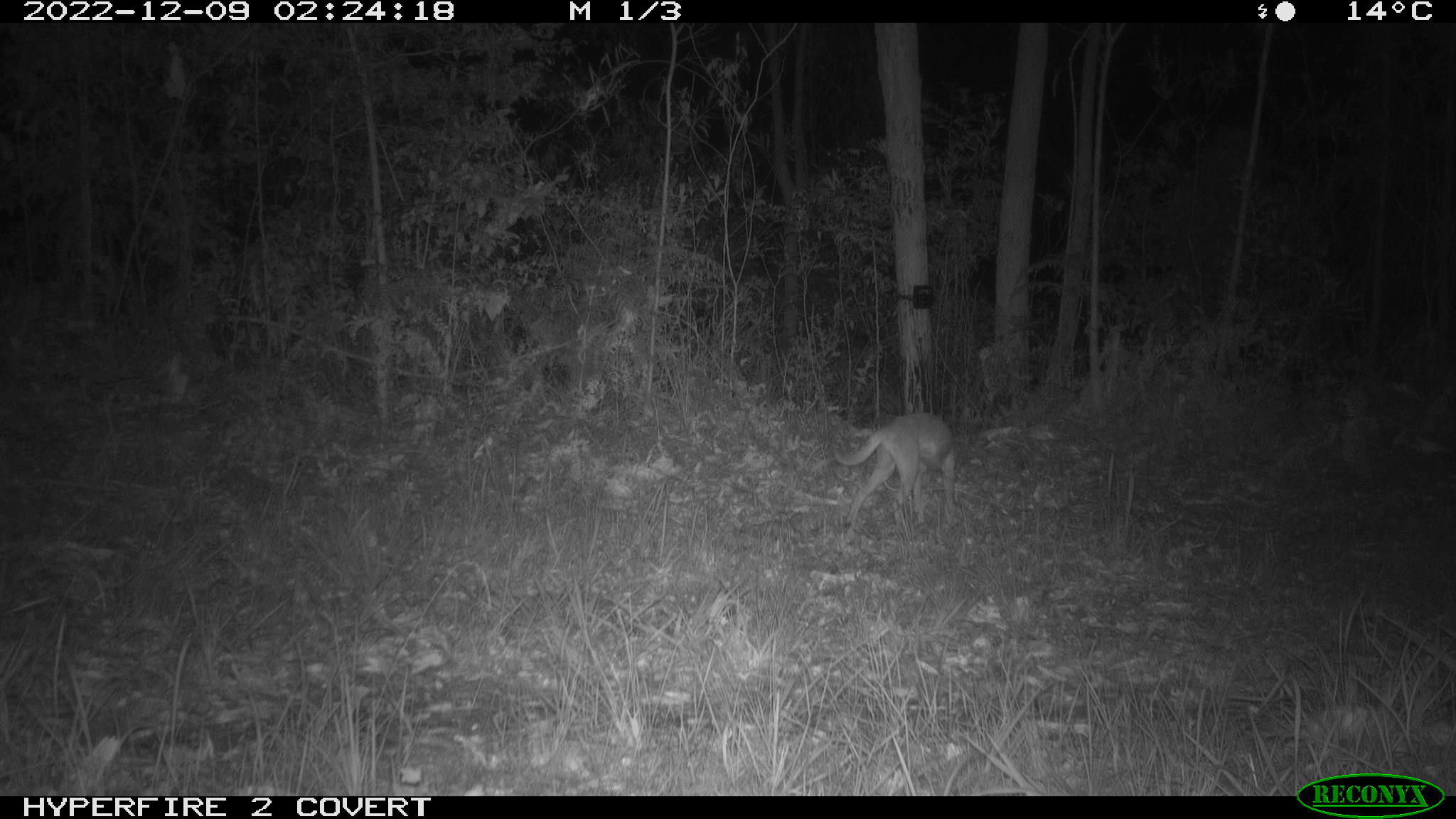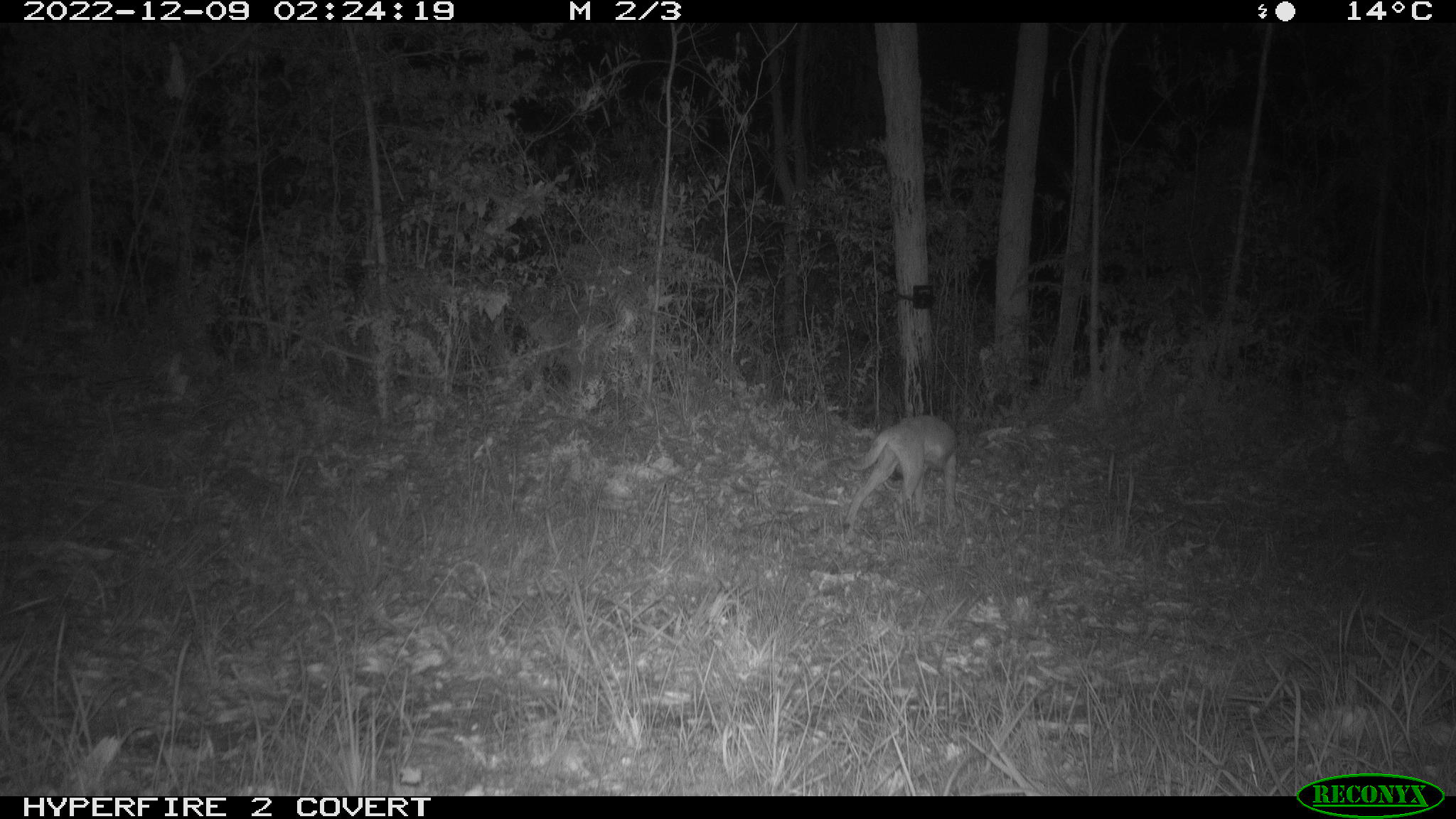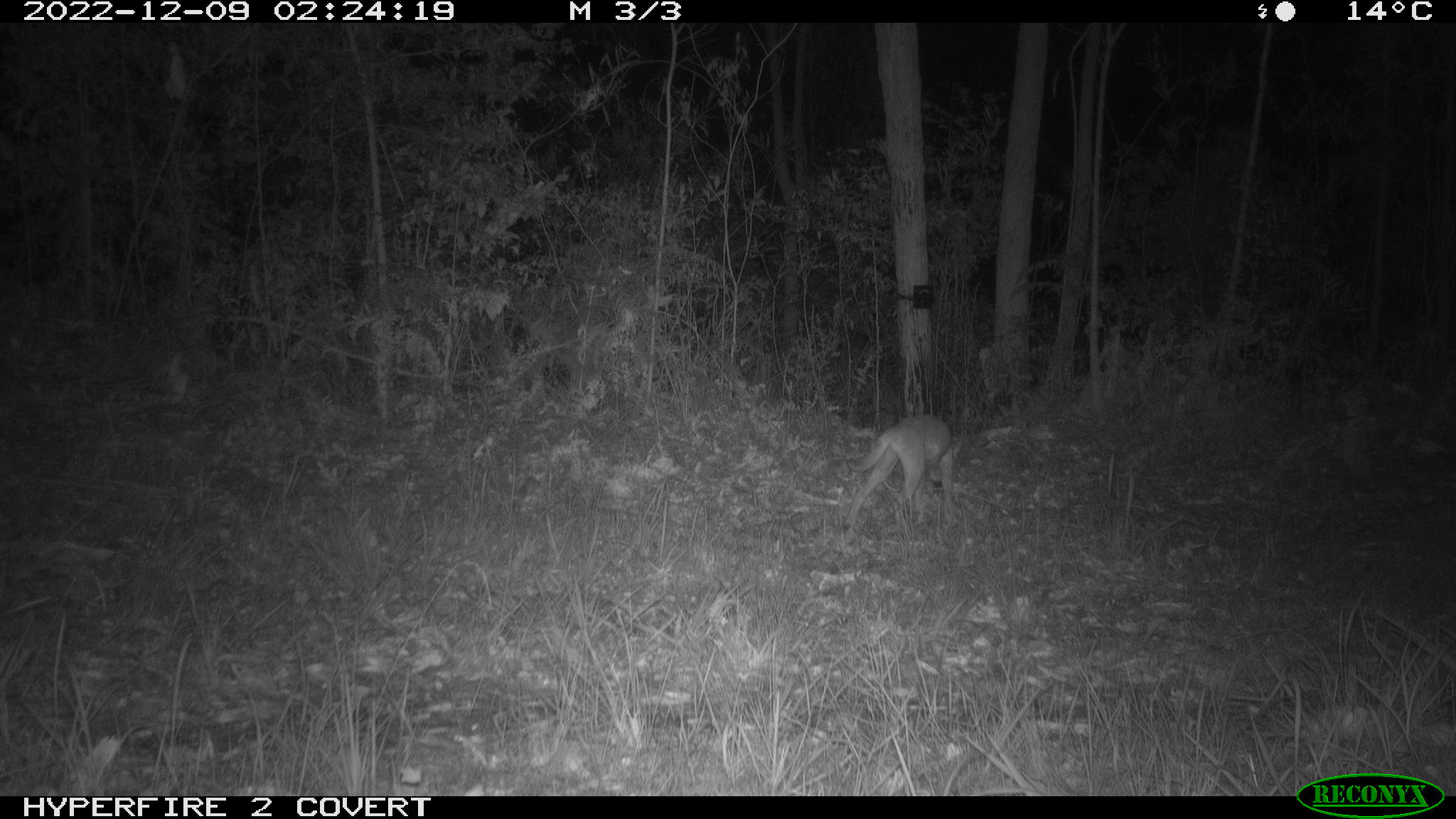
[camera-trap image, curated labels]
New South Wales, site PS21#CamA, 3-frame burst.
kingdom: Animalia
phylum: Chordata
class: Mammalia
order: Carnivora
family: Canidae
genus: Canis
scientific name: Canis familiaris dingo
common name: dingo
Dingo (Canis familiaris dingo).